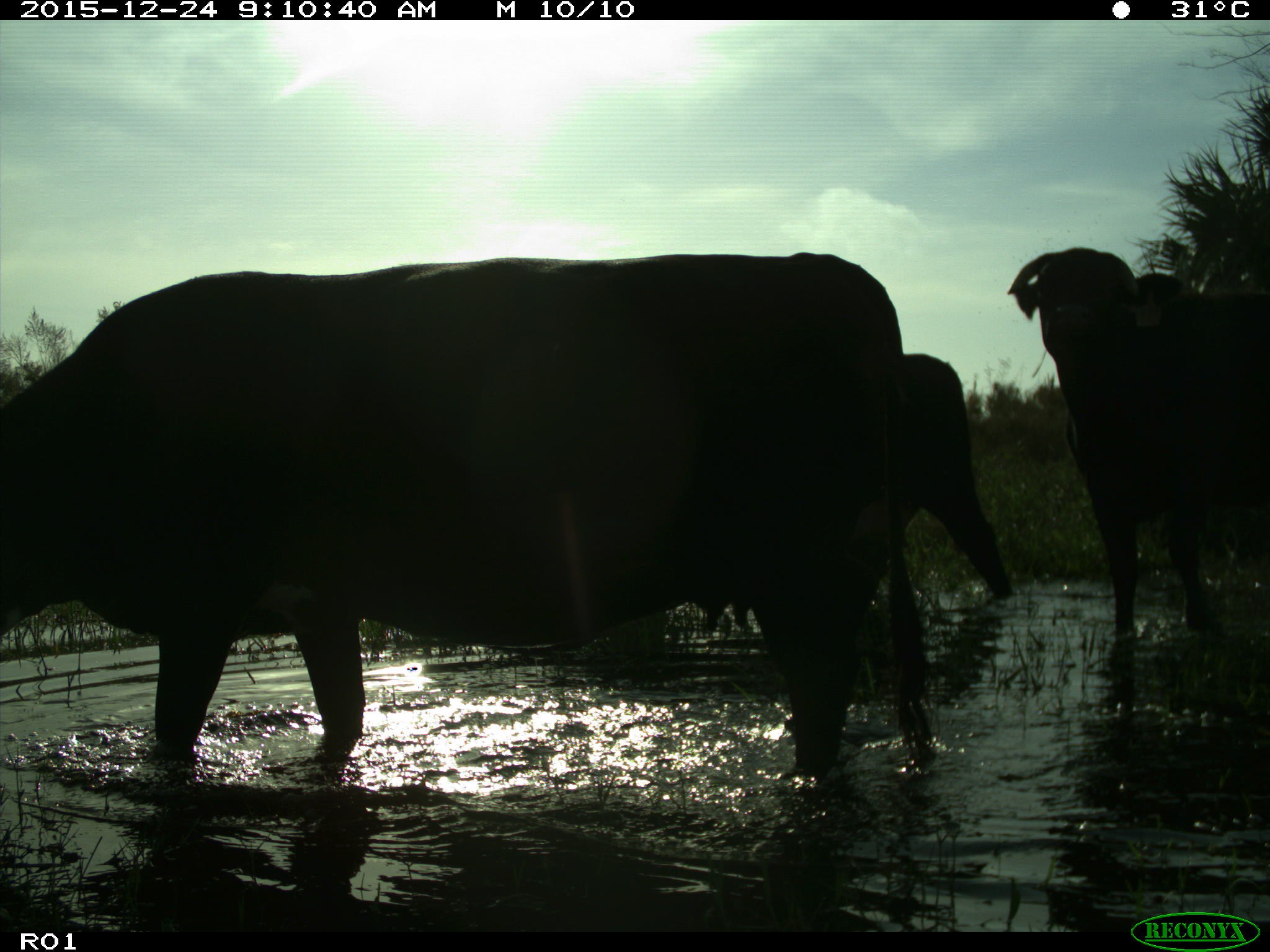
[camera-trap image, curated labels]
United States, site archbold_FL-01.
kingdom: Animalia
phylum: Chordata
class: Mammalia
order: Artiodactyla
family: Bovidae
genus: Bos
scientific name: Bos taurus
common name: domestic cow